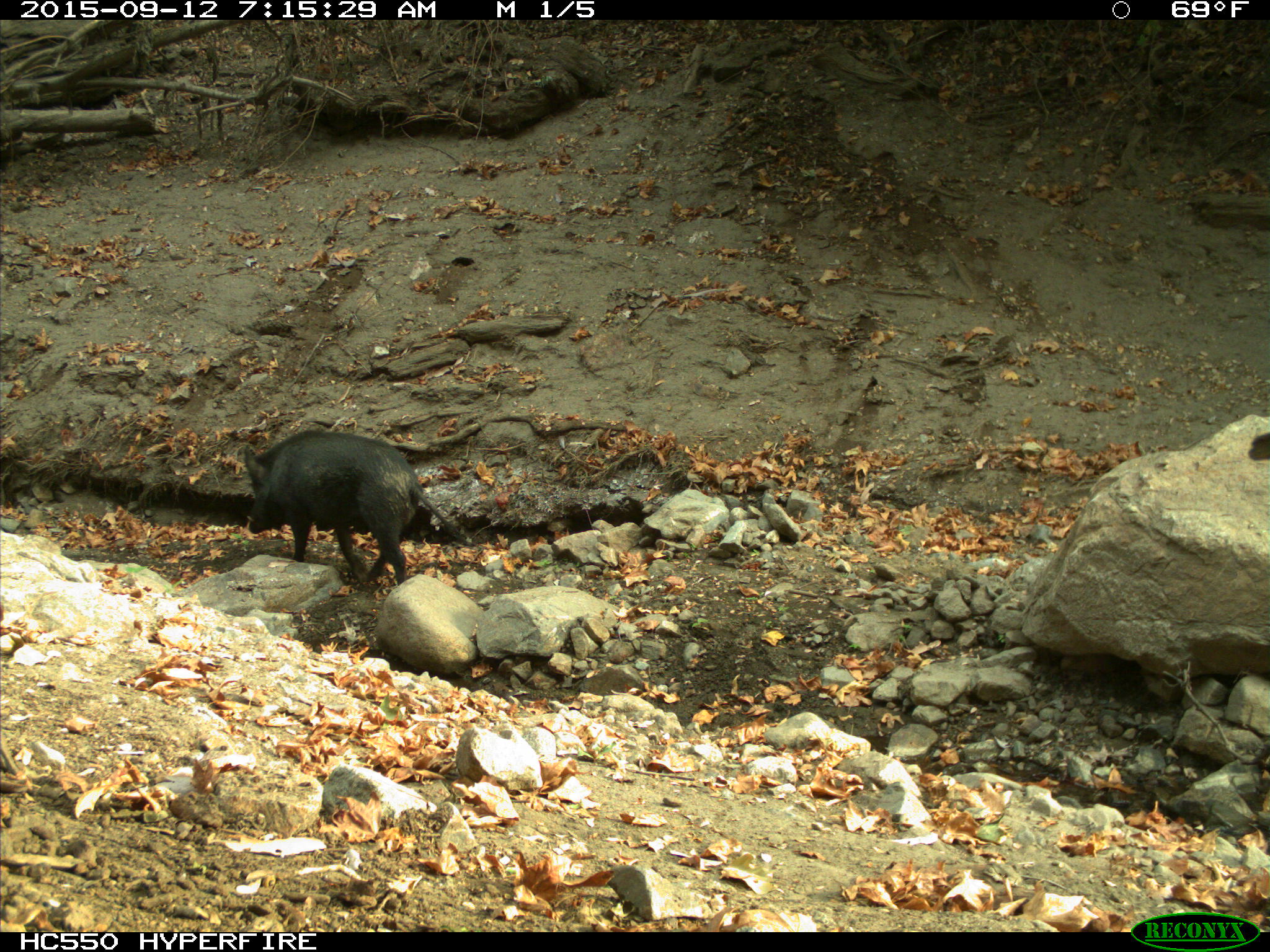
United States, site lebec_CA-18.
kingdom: Animalia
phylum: Chordata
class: Mammalia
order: Artiodactyla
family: Suidae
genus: Sus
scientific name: Sus scrofa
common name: wild boar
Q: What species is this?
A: Sus scrofa (wild boar).